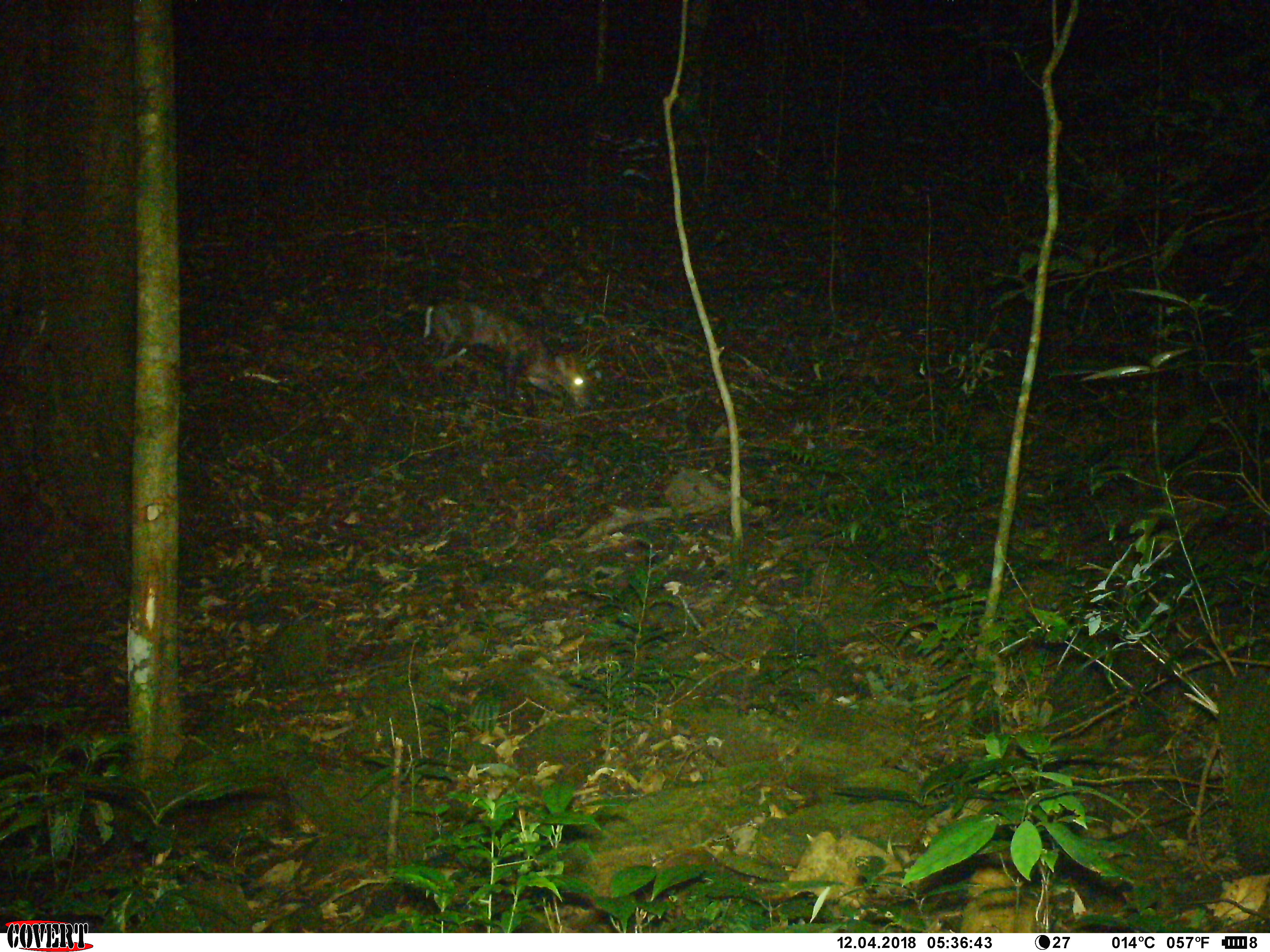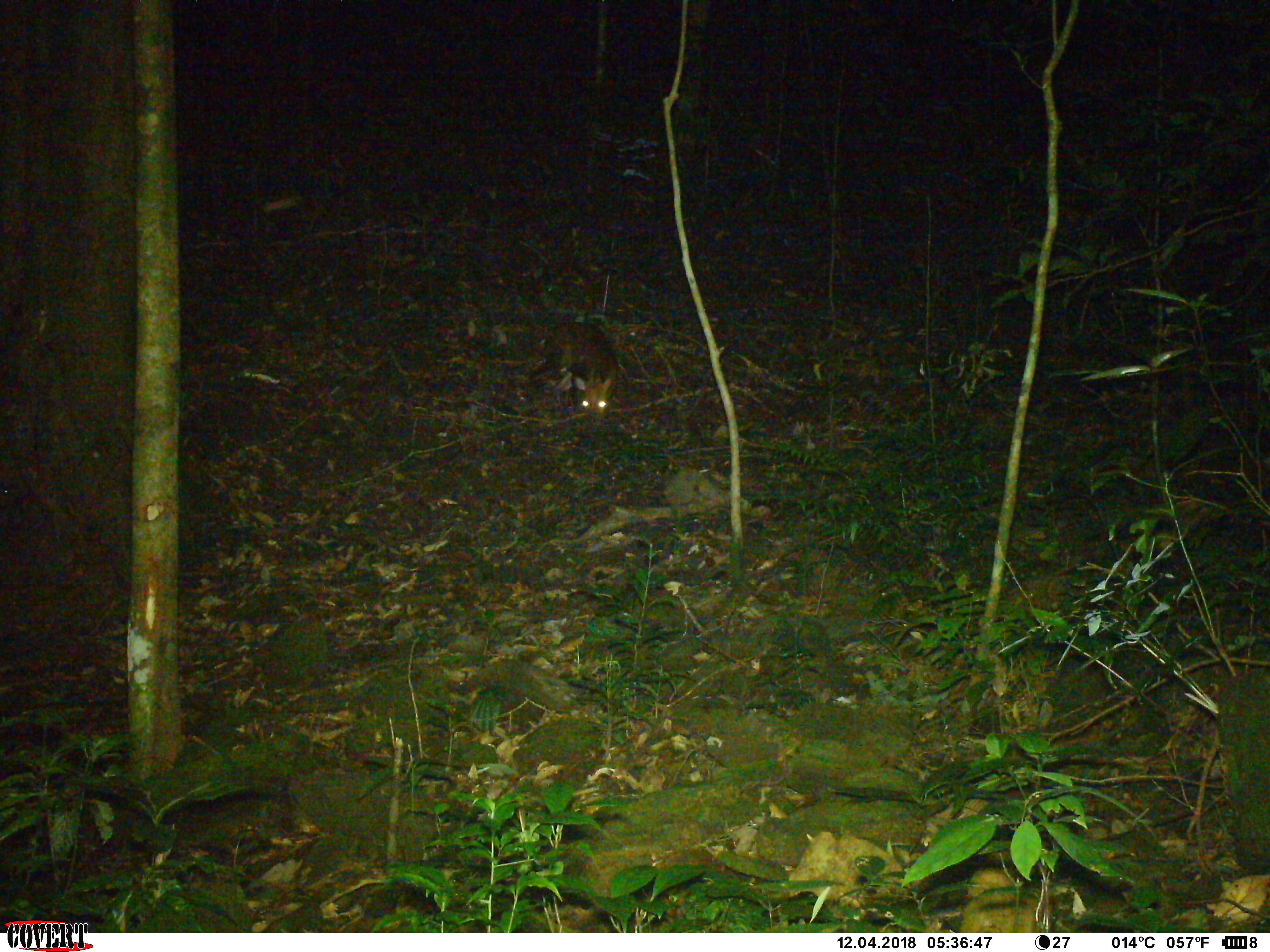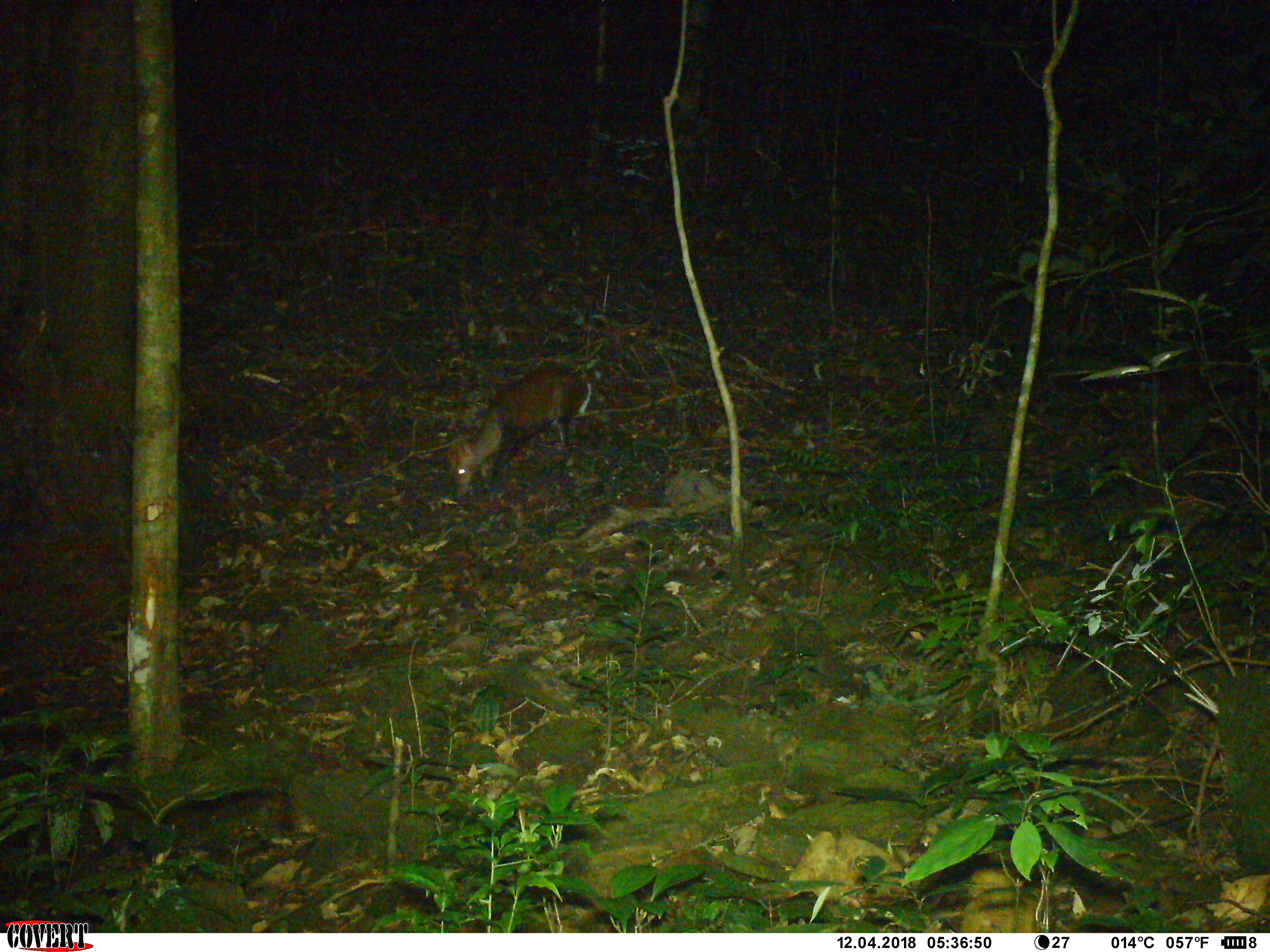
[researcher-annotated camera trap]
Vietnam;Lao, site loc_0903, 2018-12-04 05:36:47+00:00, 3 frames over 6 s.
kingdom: Animalia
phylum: Chordata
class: Mammalia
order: Artiodactyla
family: Cervidae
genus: Muntiacus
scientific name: Muntiacus rooseveltorum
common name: roosevelt's muntjac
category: roosevelts muntjac group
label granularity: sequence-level